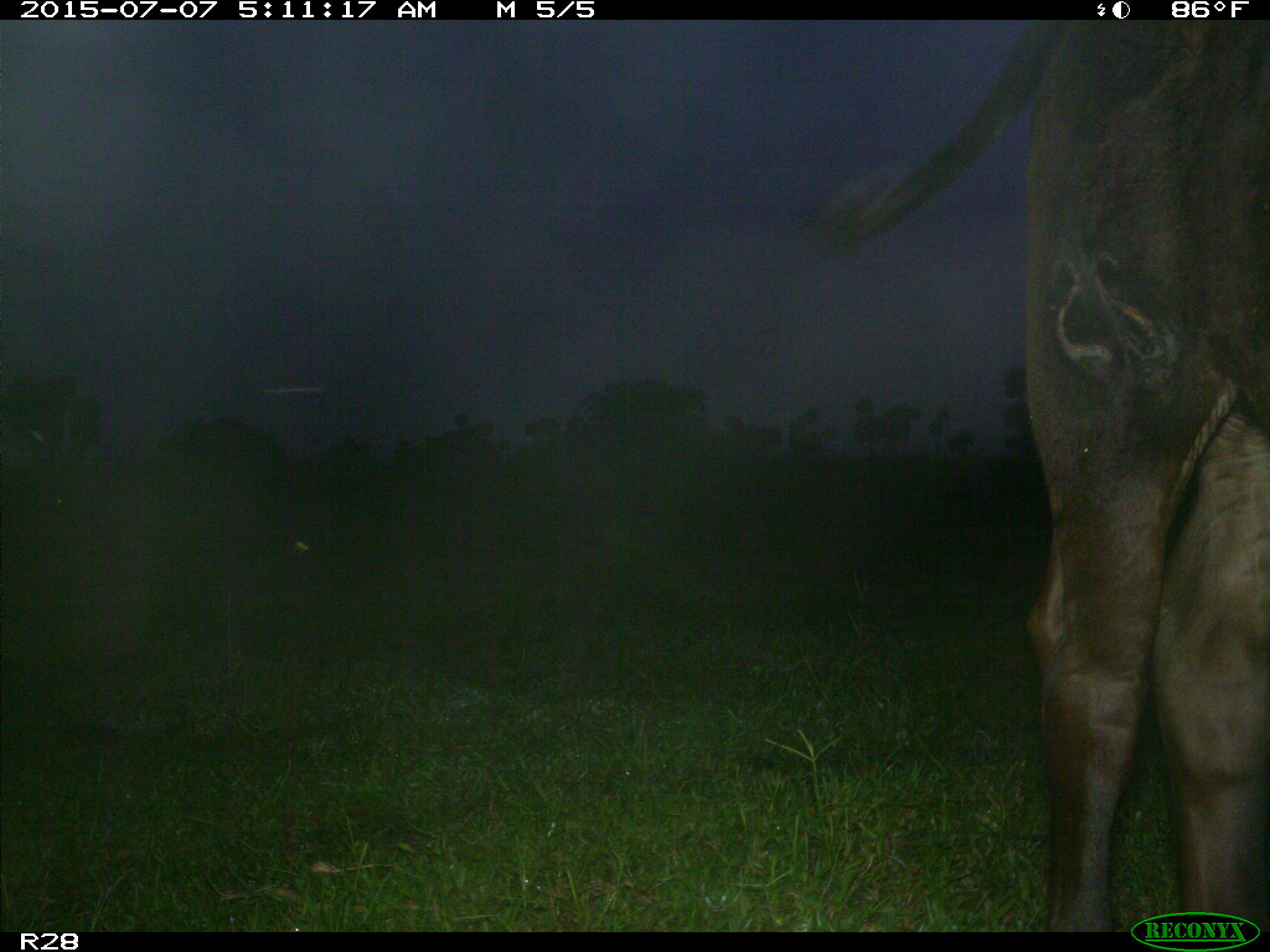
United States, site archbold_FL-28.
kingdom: Animalia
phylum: Chordata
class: Mammalia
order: Artiodactyla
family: Bovidae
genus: Bos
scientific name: Bos taurus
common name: domestic cow